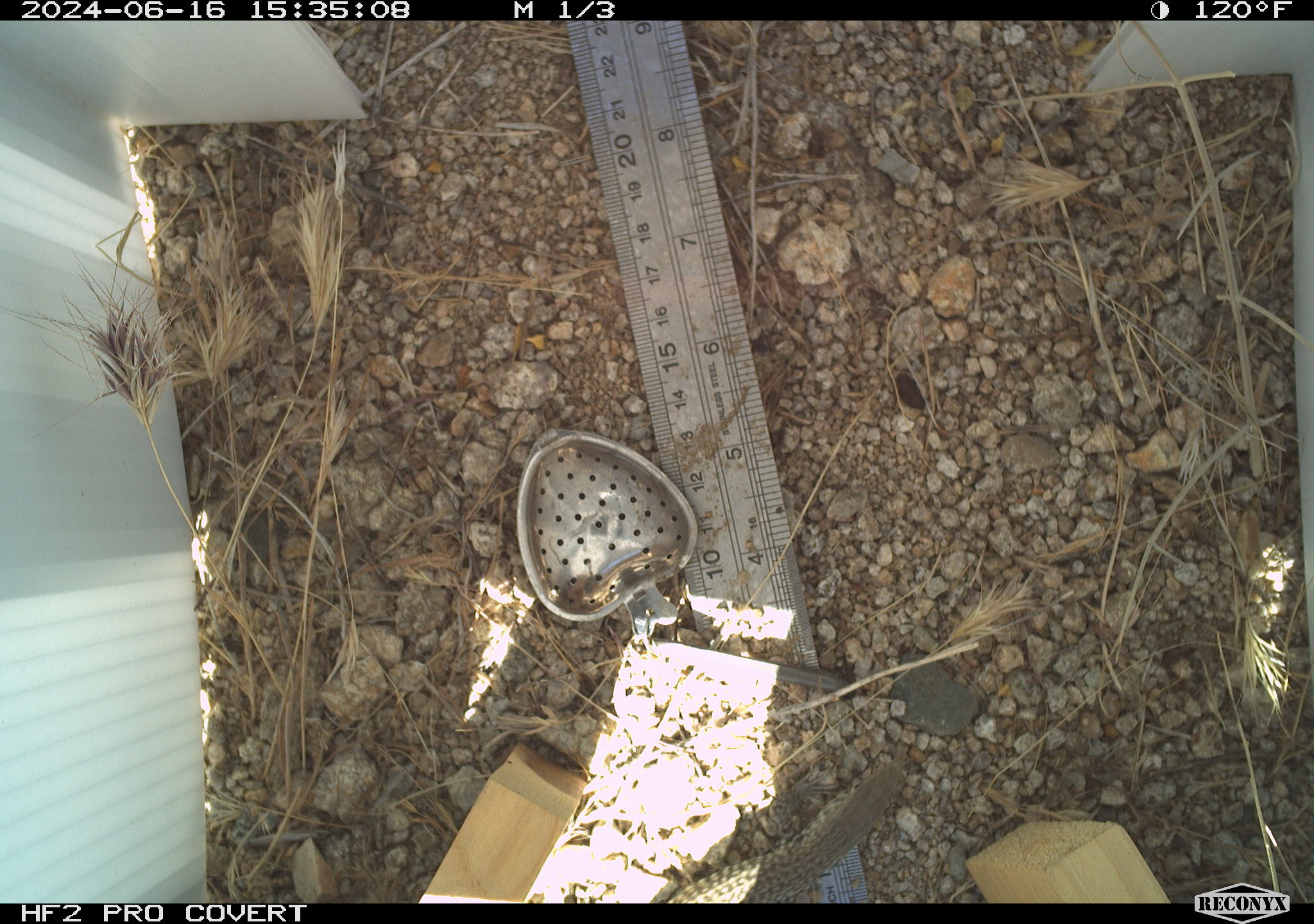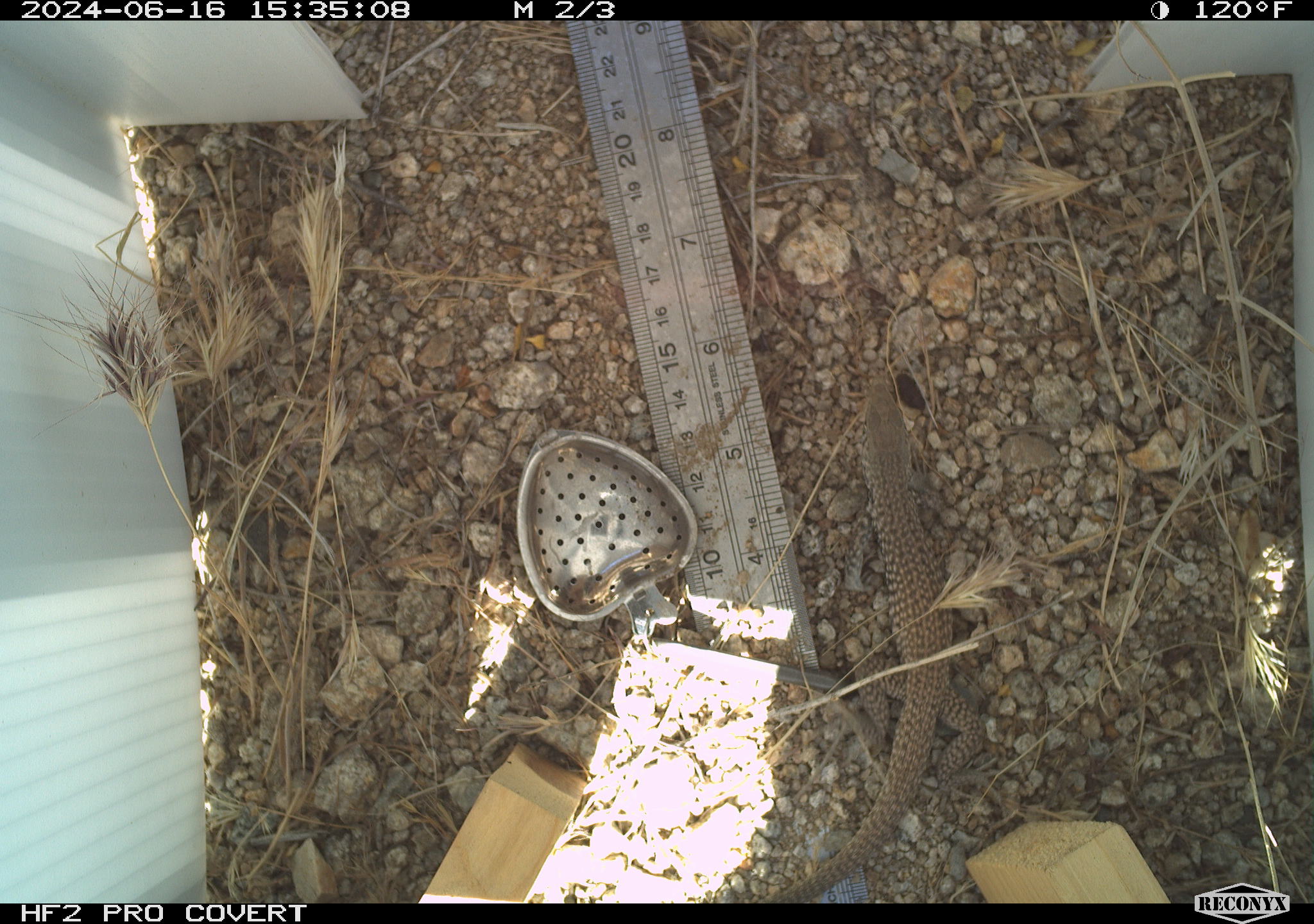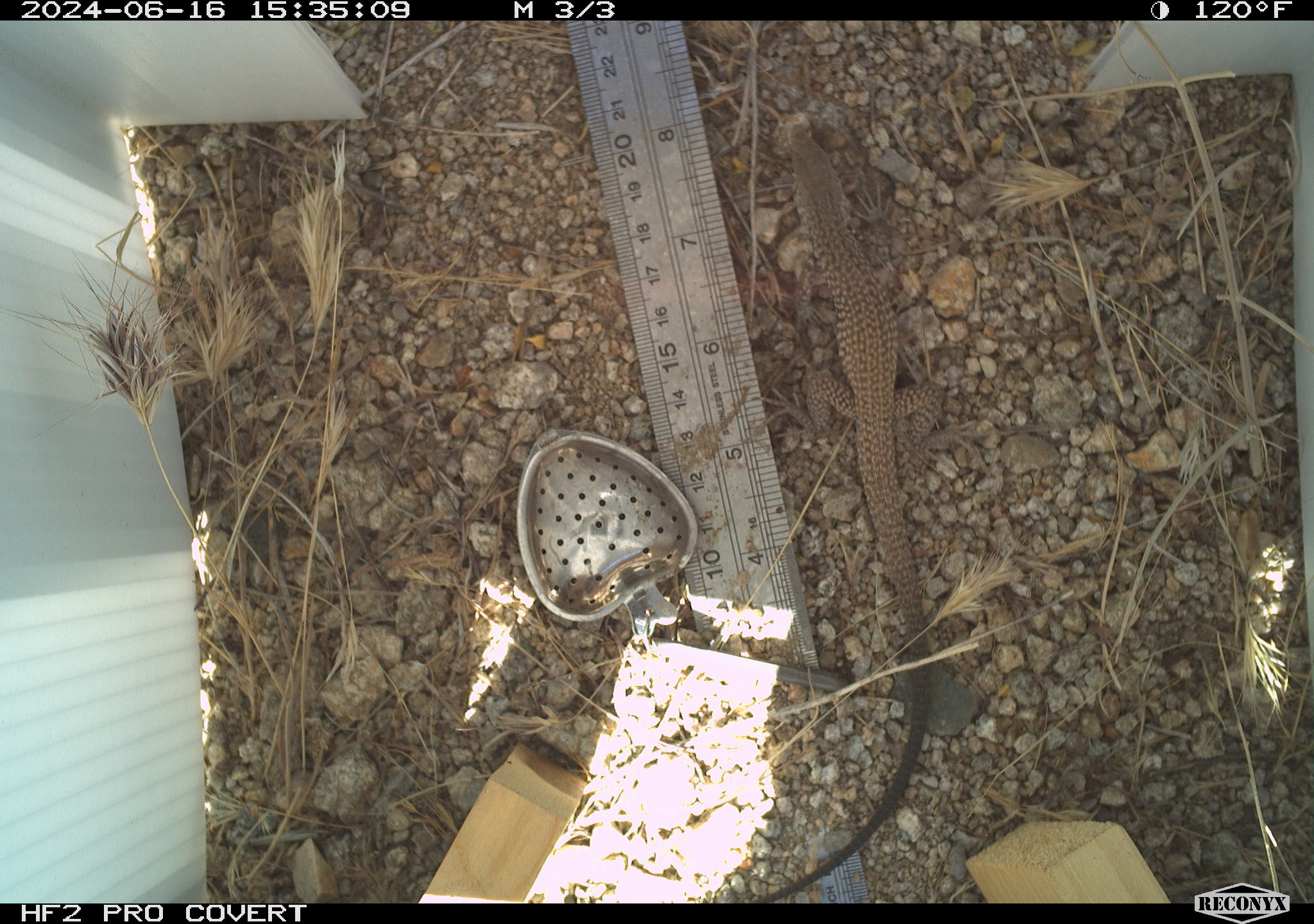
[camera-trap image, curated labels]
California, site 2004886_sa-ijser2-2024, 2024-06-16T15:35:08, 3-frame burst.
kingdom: Animalia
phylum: Chordata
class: Reptilia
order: Squamata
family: Teiidae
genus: Aspidoscelis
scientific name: Aspidoscelis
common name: whiptail lizards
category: aspidoscelis species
Aspidoscelis species (whiptail lizards) (Aspidoscelis).